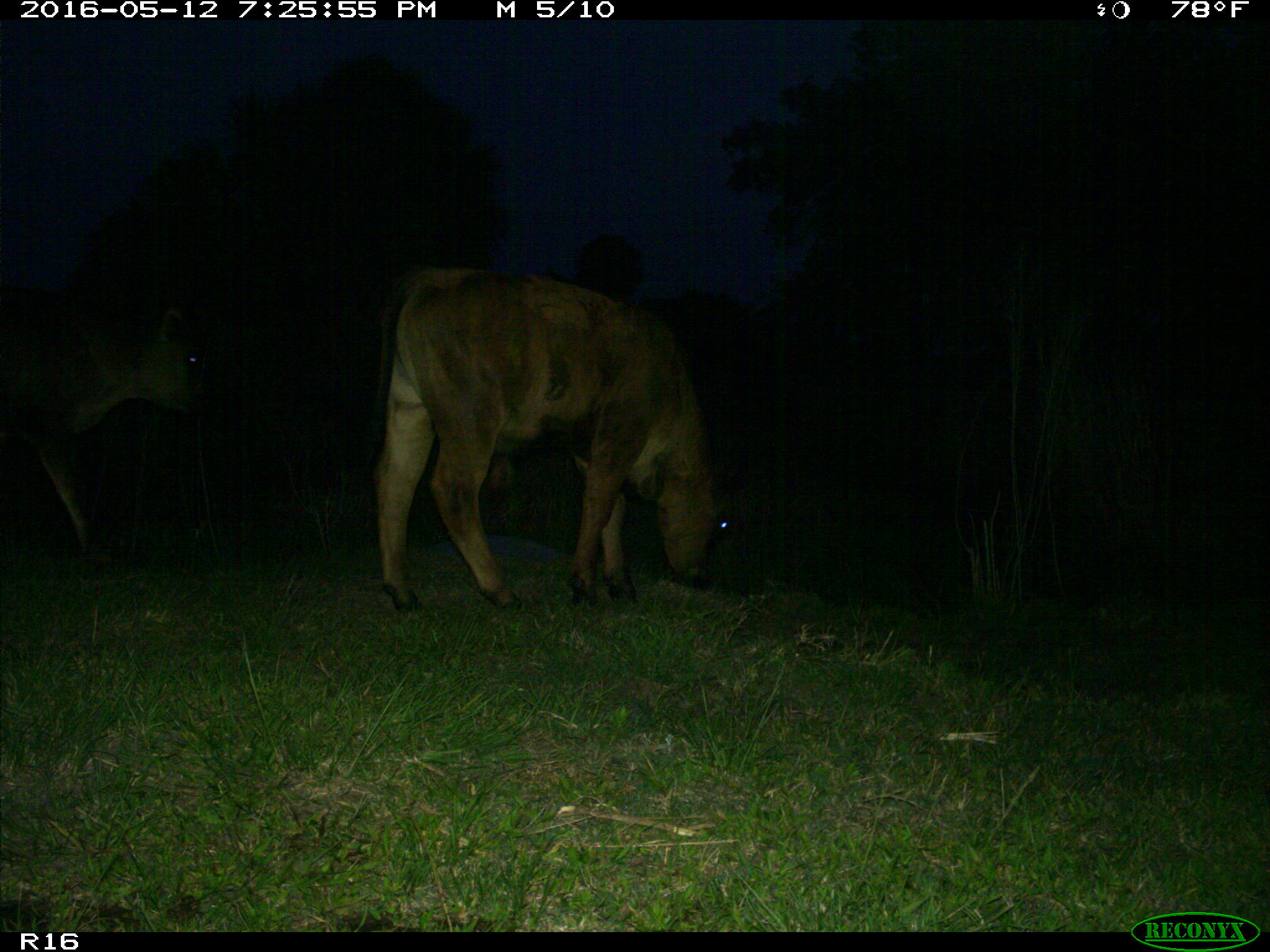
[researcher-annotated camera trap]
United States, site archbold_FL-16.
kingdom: Animalia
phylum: Chordata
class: Mammalia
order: Artiodactyla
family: Bovidae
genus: Bos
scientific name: Bos taurus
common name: domestic cow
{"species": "Bos taurus (domestic cow)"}